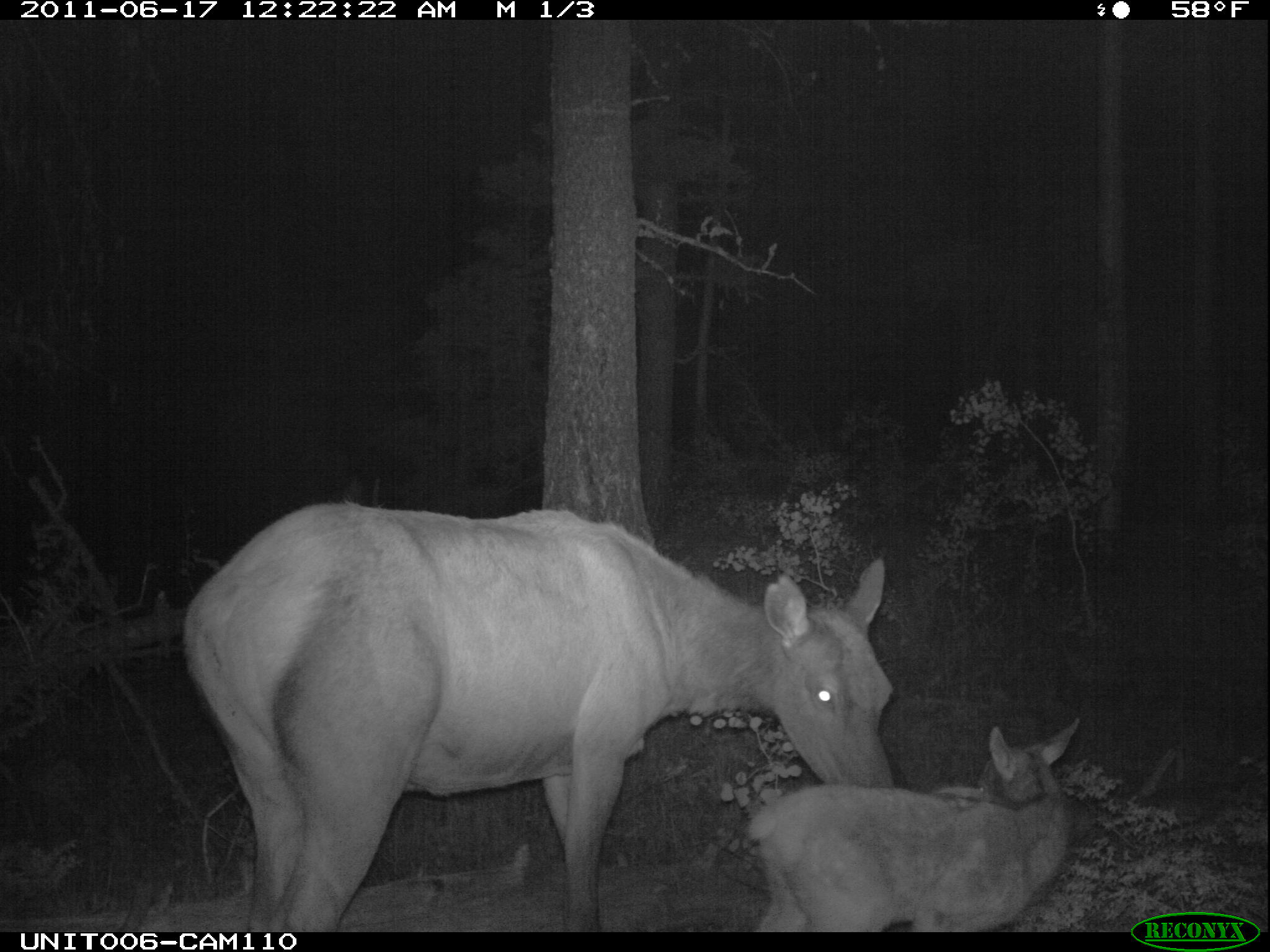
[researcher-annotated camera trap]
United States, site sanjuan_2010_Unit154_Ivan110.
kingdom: Animalia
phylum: Chordata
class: Mammalia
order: Artiodactyla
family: Cervidae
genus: Cervus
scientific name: Cervus elaphus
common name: red deer